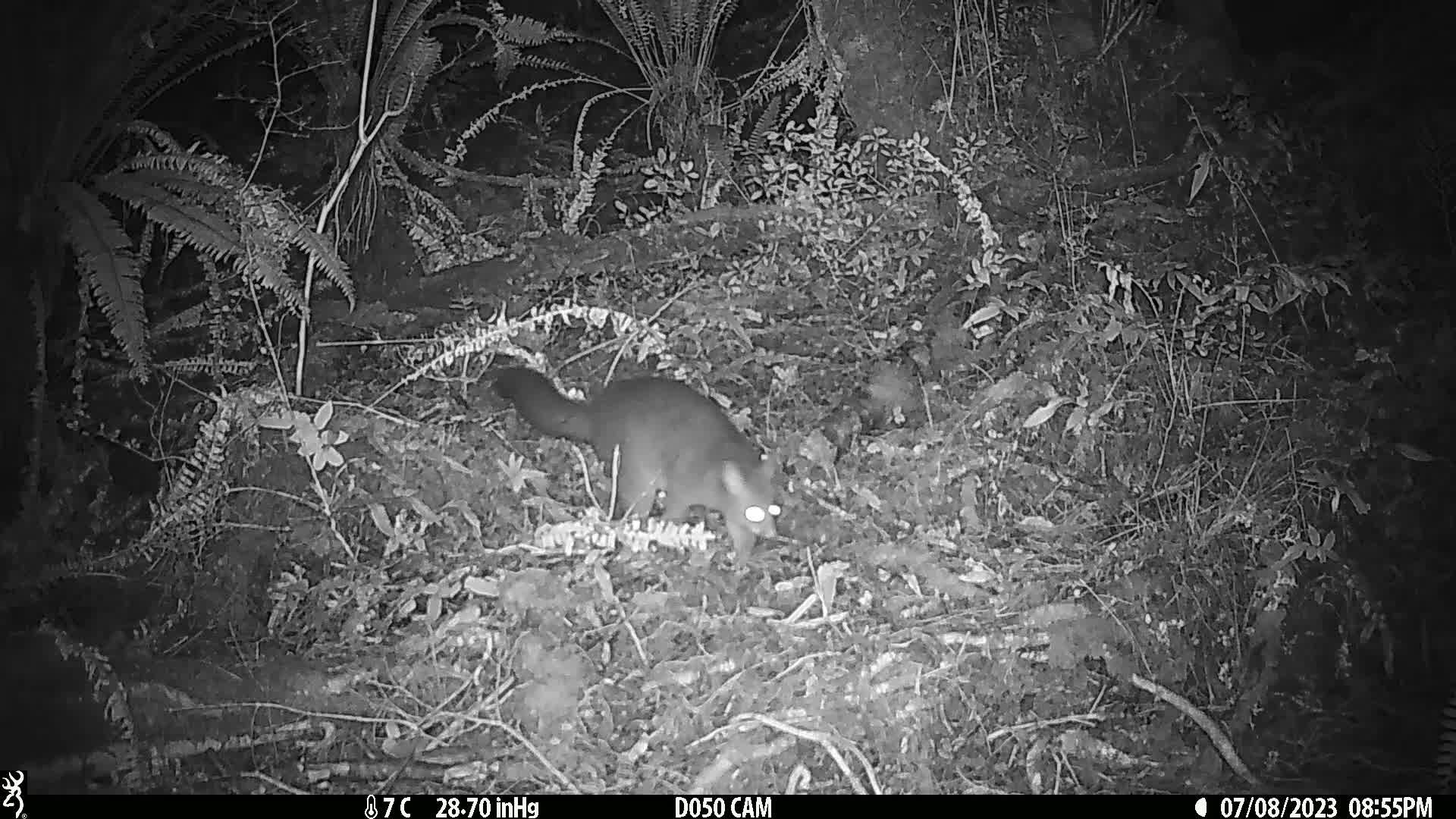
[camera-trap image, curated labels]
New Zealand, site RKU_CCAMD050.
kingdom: Animalia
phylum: Chordata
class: Mammalia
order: Diprotodontia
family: Phalangeridae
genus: Trichosurus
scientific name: Trichosurus vulpecula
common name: common brushtail possum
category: possum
Possum (common brushtail possum) (Trichosurus vulpecula).